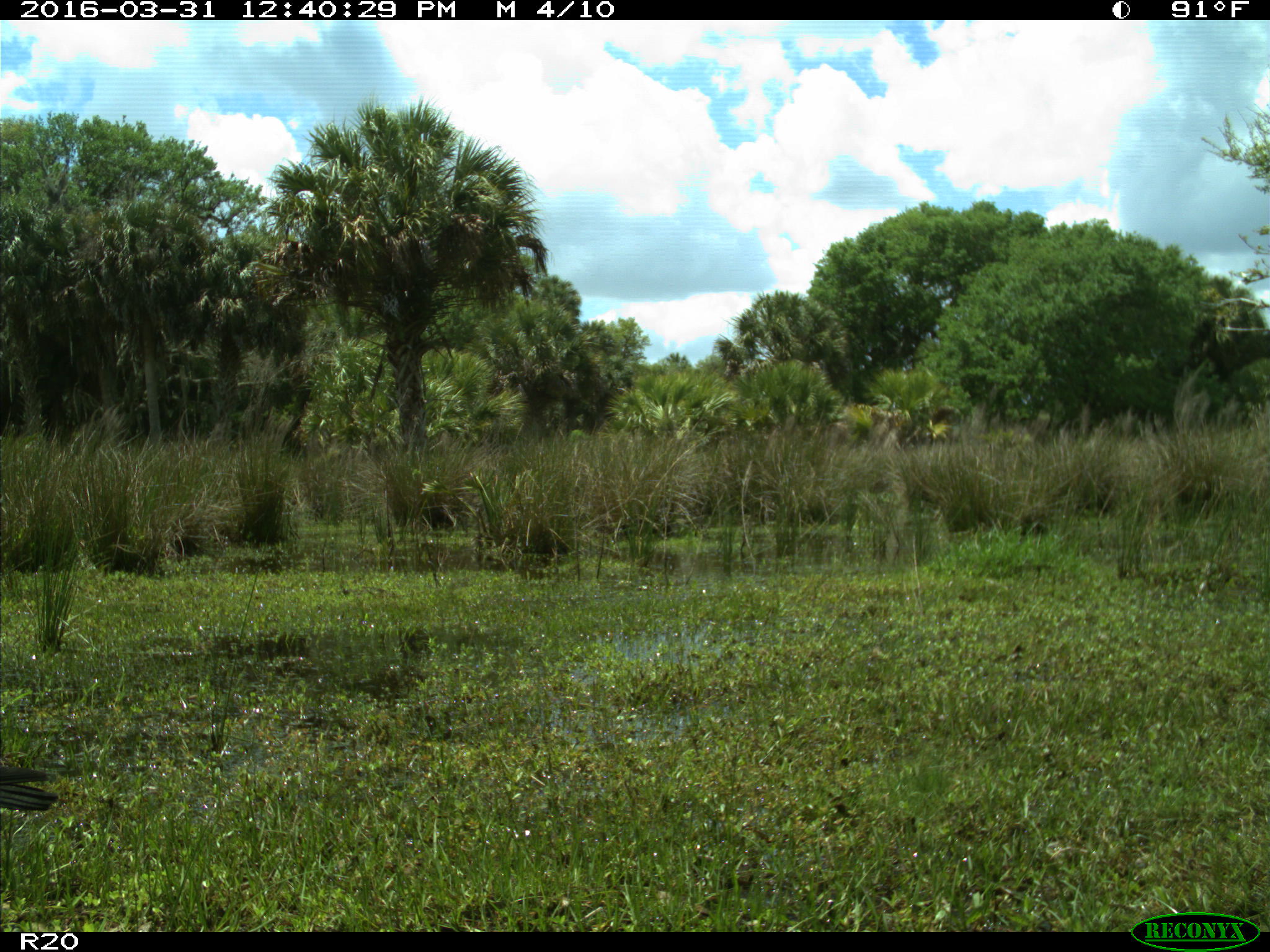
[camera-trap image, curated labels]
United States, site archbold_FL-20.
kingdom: Animalia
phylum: Chordata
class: Aves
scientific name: Aves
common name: birds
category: unidentified bird